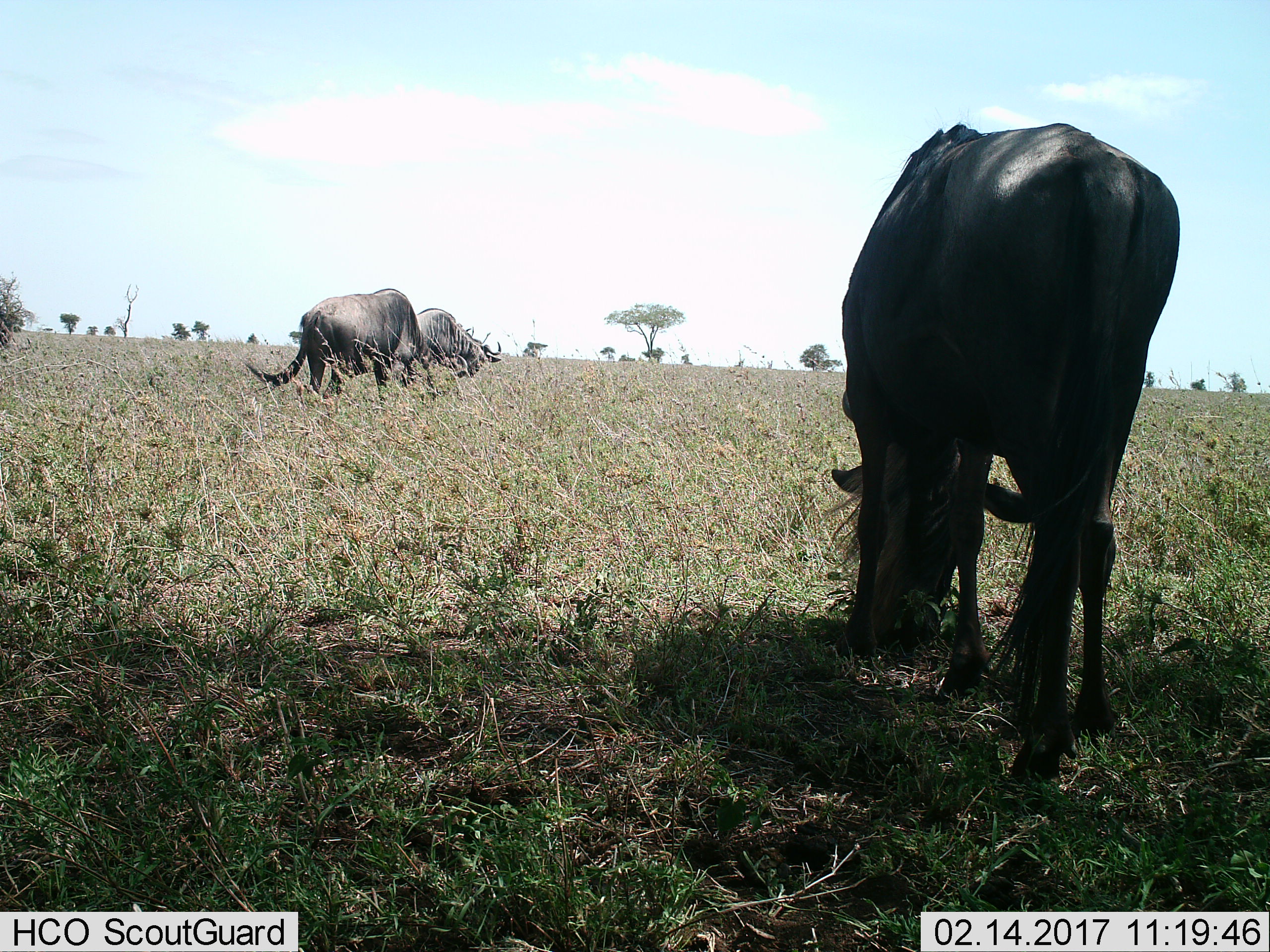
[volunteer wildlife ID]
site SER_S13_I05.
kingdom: Animalia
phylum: Chordata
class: Mammalia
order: Artiodactyla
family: Bovidae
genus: Connochaetes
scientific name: Connochaetes taurinus taurinus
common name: blue wildebeest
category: wildebeestblue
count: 3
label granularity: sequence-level